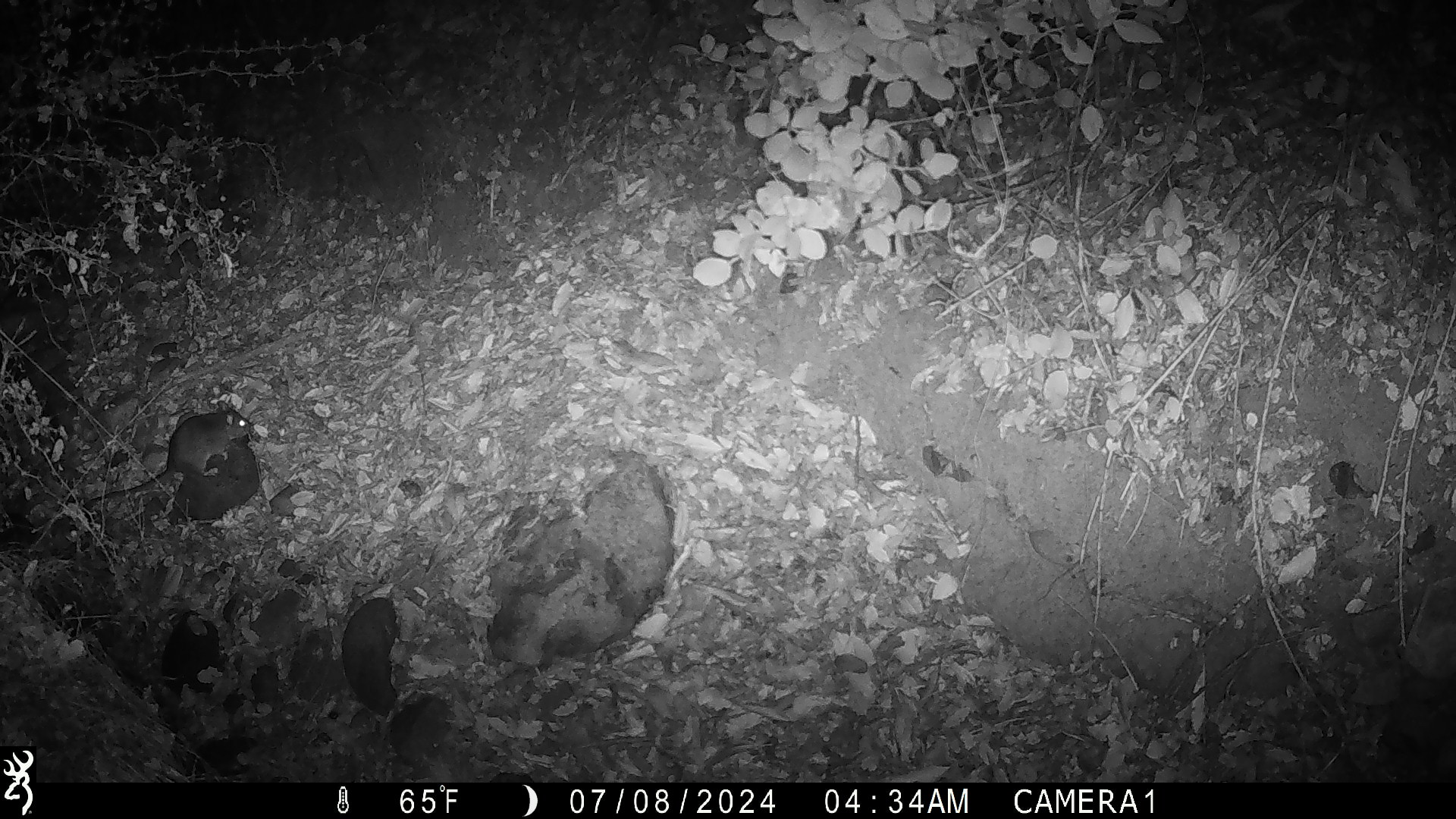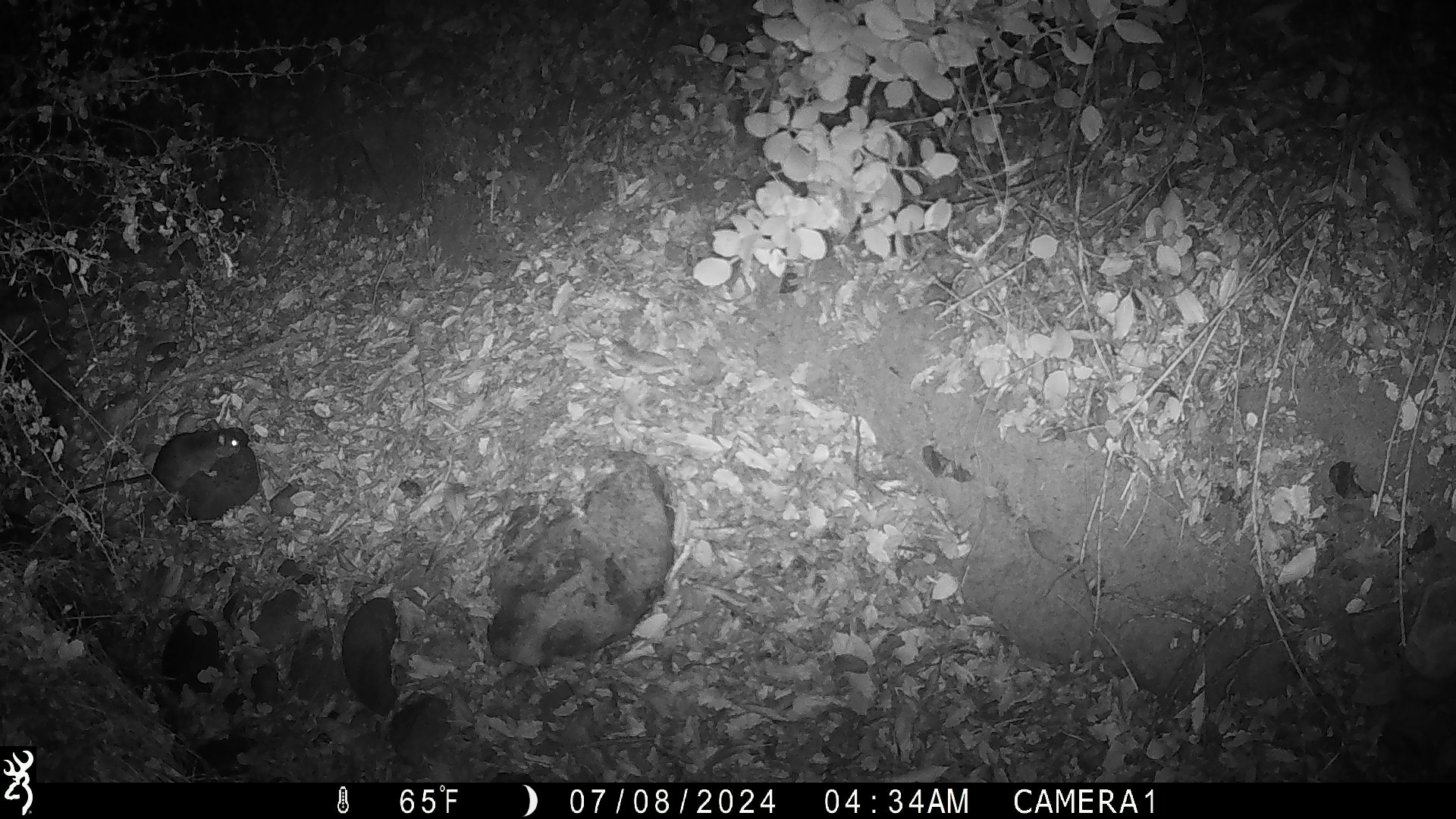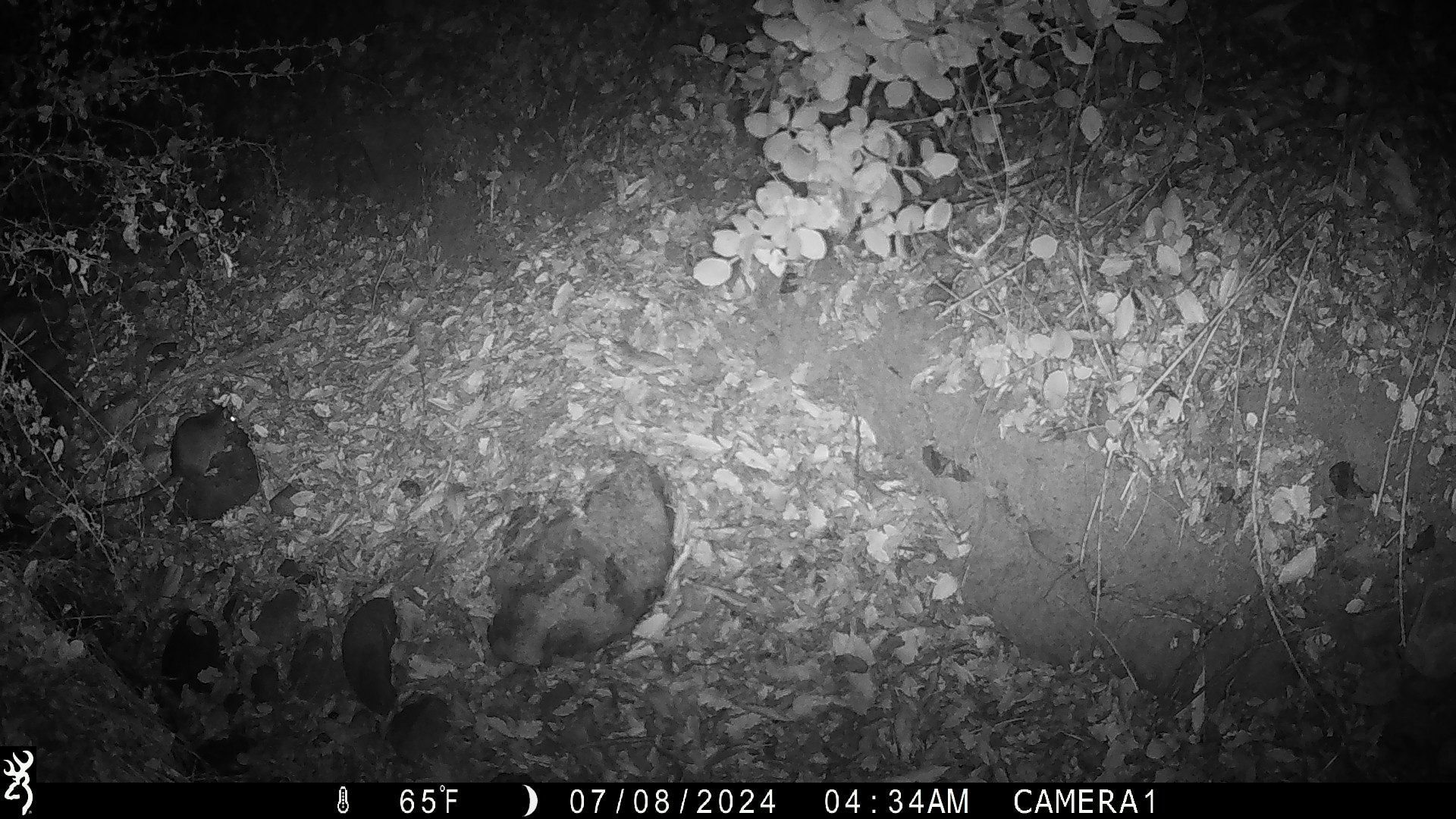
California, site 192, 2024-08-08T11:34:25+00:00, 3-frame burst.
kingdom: Animalia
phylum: Chordata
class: Mammalia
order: Rodentia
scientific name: Rodentia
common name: mouse or rat